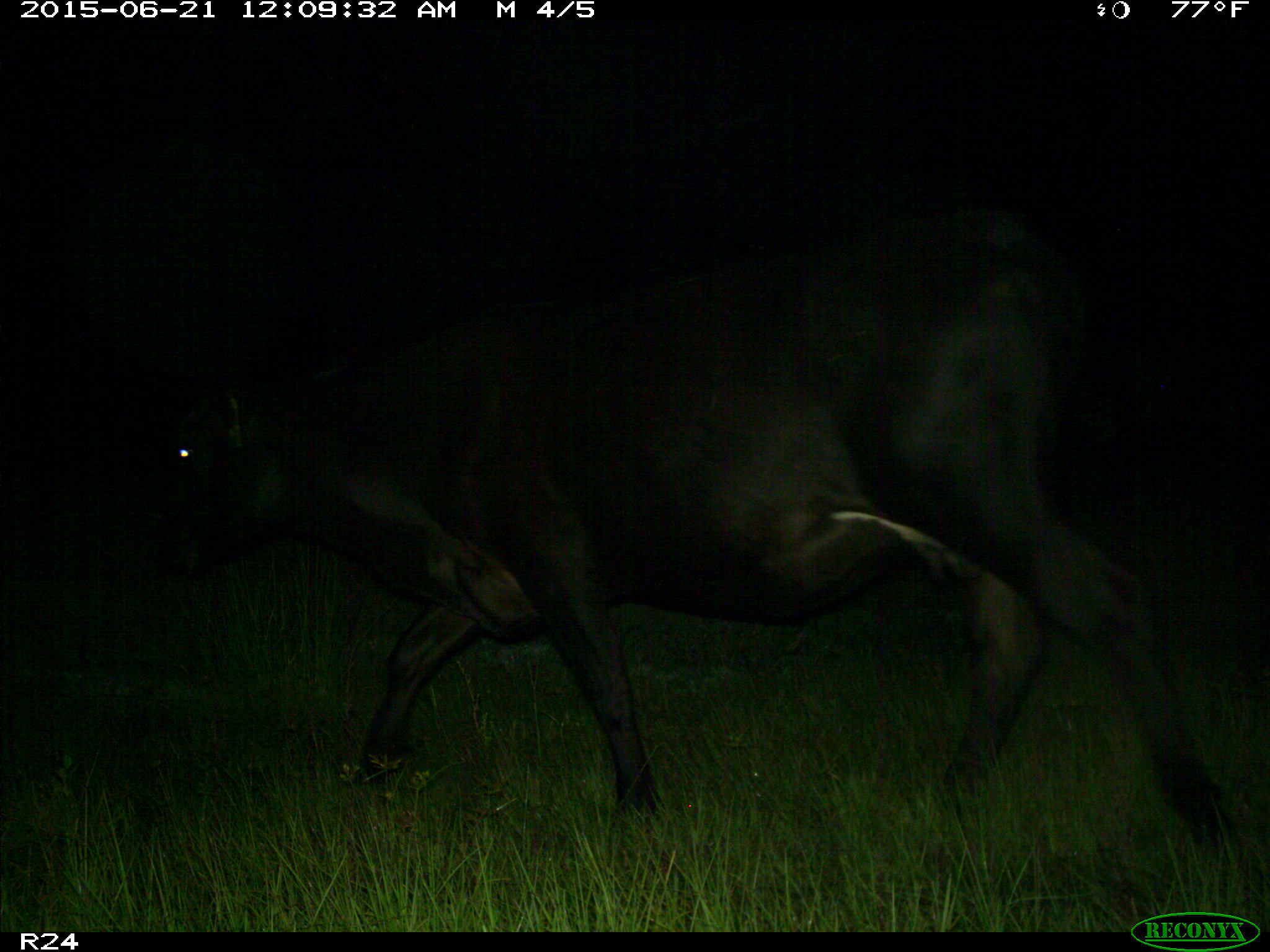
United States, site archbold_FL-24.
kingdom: Animalia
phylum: Chordata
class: Mammalia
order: Artiodactyla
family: Bovidae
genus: Bos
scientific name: Bos taurus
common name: domestic cow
Bos taurus (domestic cow).